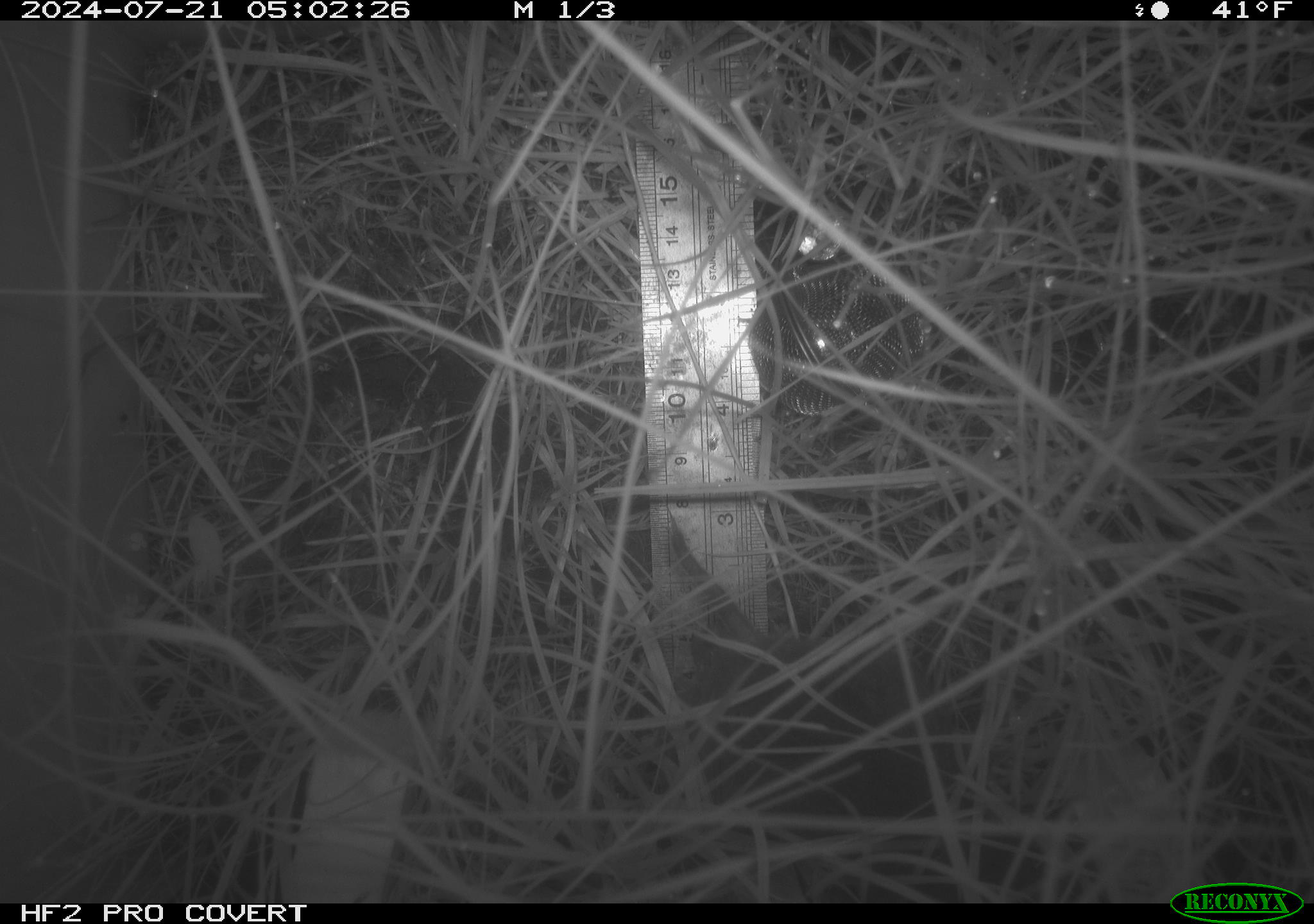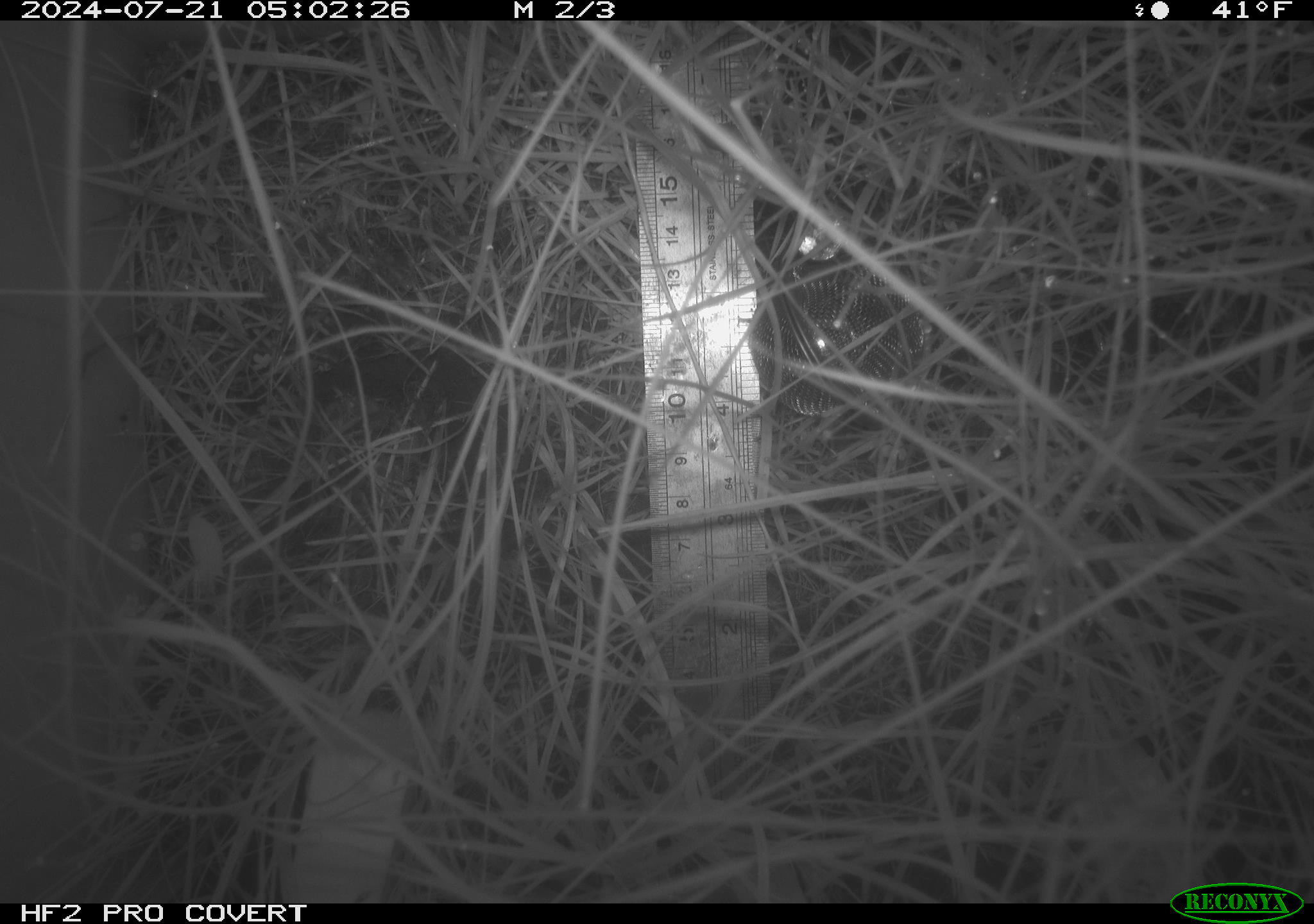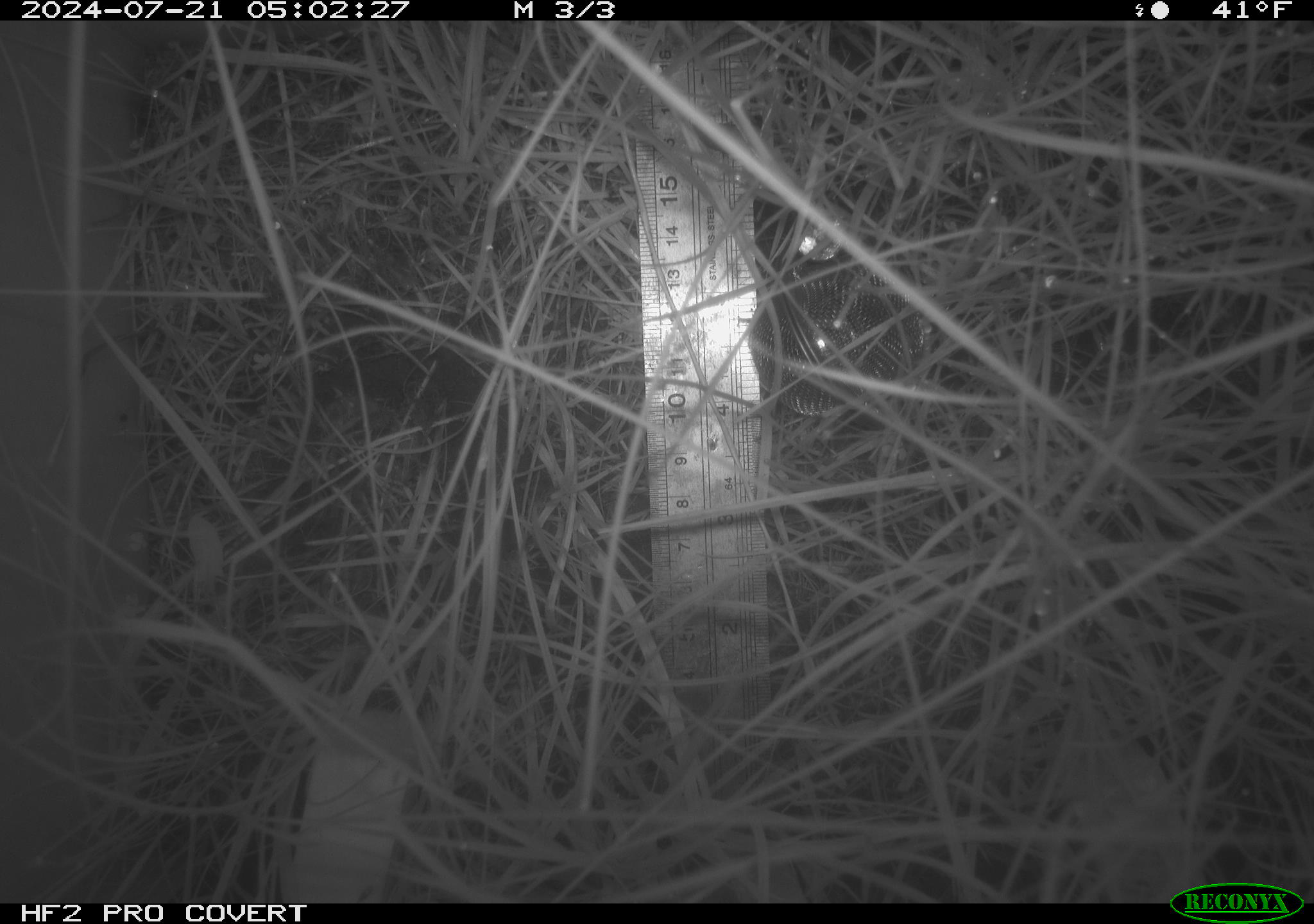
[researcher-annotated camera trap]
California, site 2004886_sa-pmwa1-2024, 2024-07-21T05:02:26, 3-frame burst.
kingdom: Animalia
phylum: Chordata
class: Mammalia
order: Rodentia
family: Cricetidae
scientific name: Arvicolinae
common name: voles, lemmings, and muskrats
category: arvicolinae subfamily